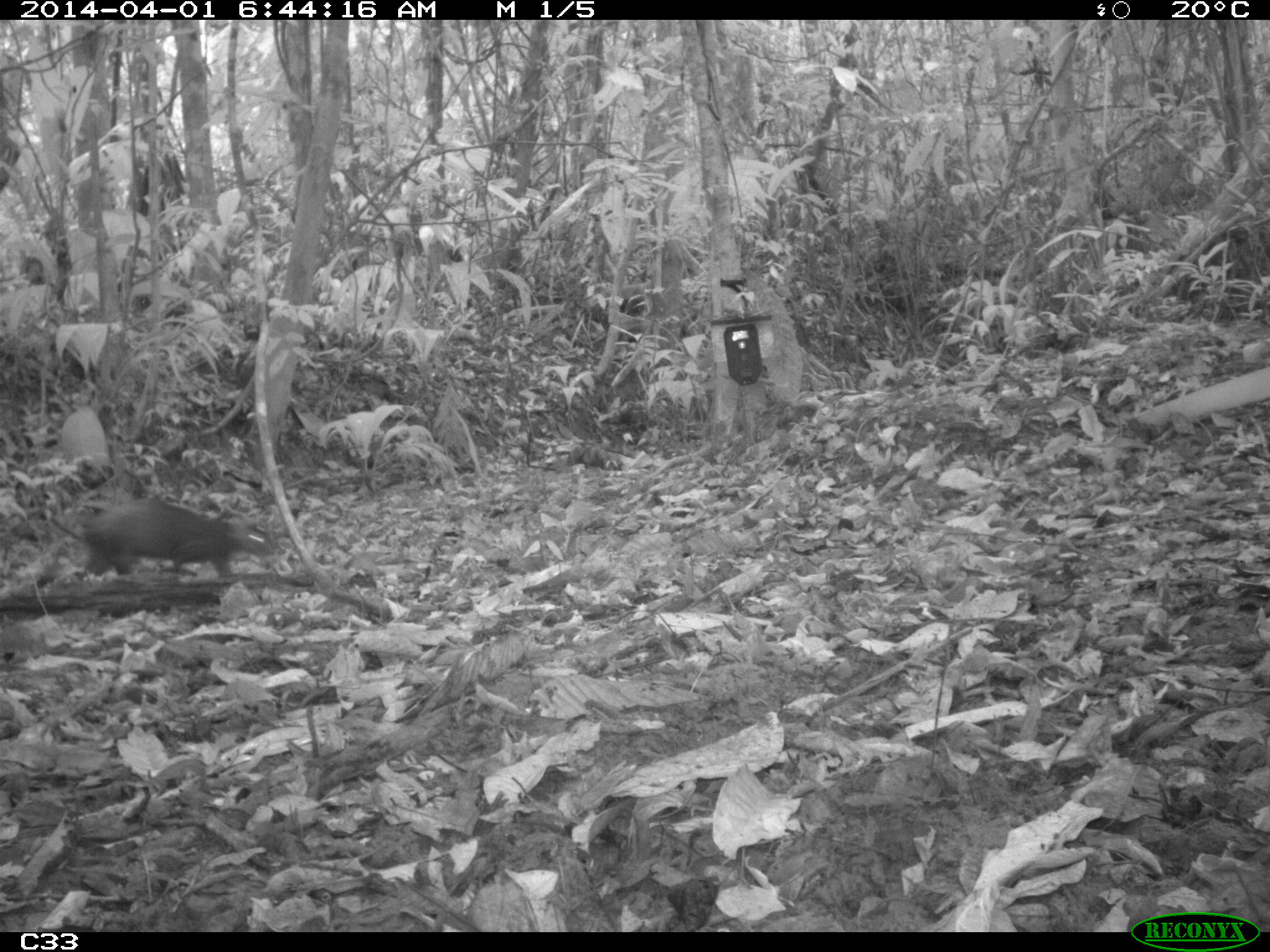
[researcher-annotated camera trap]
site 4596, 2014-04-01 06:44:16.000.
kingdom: Animalia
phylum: Chordata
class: Mammalia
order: Rodentia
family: Dasyproctidae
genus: Dasyprocta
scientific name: Dasyprocta leporina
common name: red-rumped agouti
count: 1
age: adult